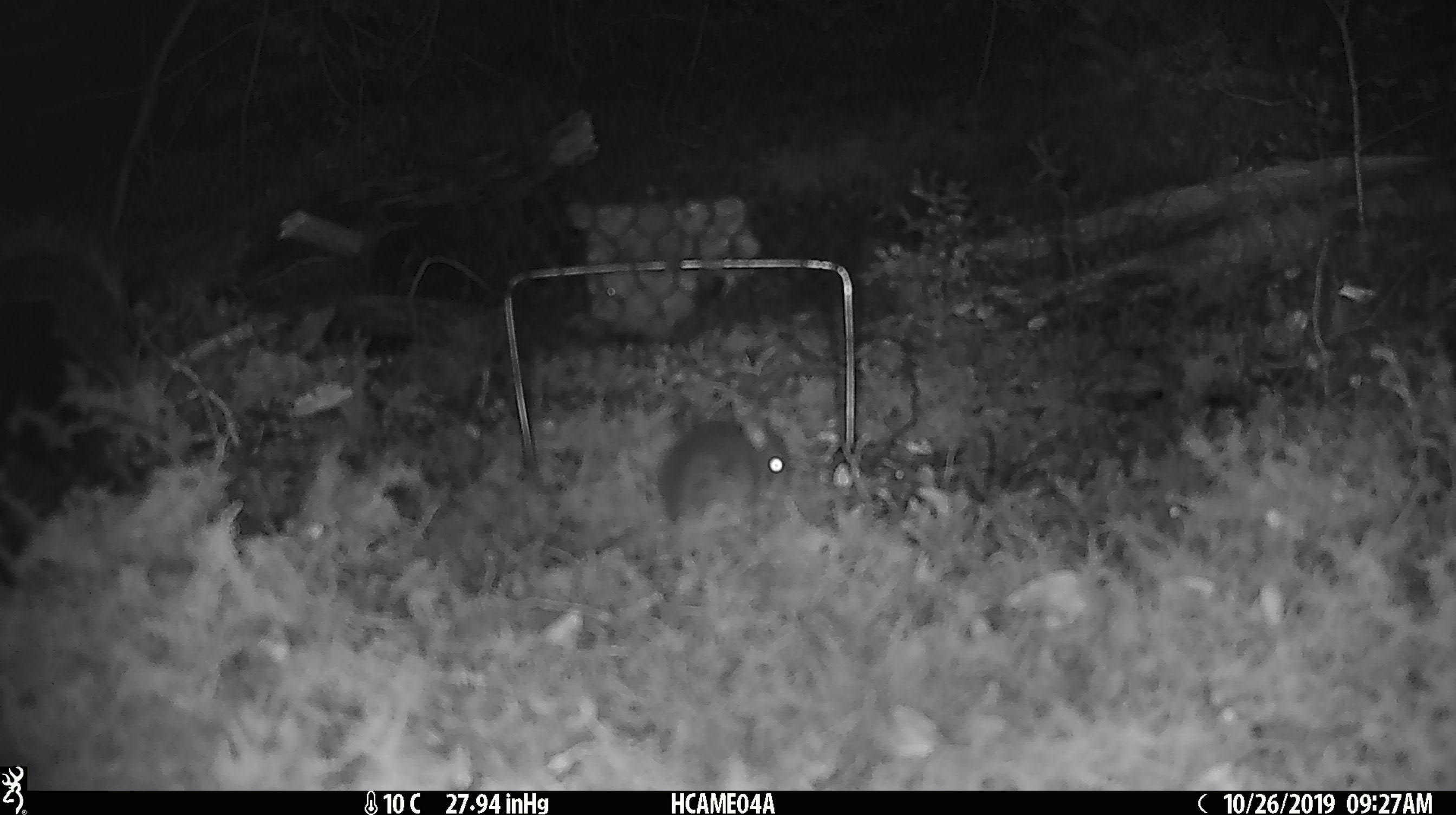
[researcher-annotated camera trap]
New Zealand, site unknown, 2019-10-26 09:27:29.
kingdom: Animalia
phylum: Chordata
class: Mammalia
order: Rodentia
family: Muridae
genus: Mus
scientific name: Mus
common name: mouse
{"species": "mouse (Mus)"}